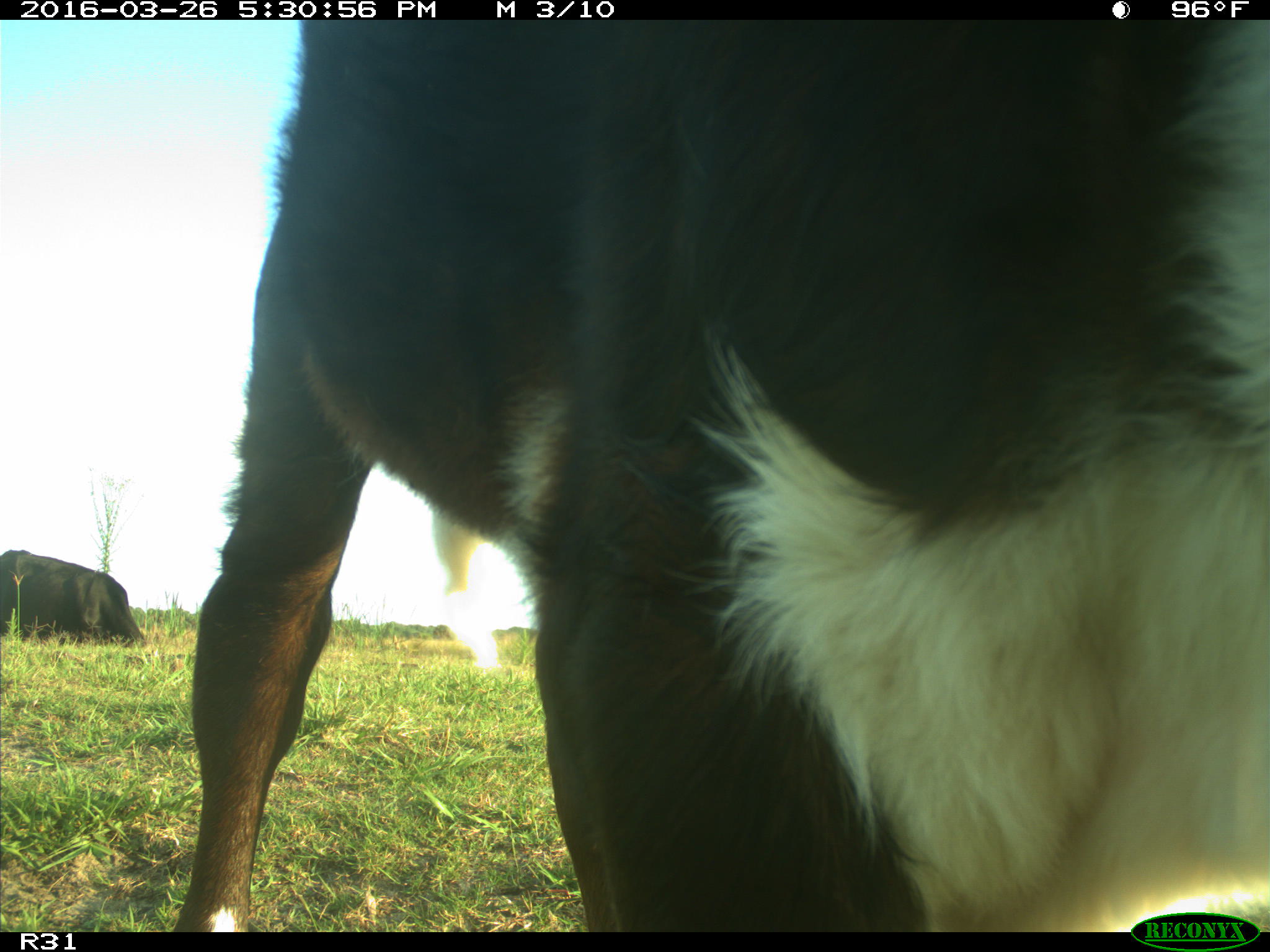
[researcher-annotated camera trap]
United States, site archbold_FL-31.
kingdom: Animalia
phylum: Chordata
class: Mammalia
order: Artiodactyla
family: Bovidae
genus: Bos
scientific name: Bos taurus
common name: domestic cow